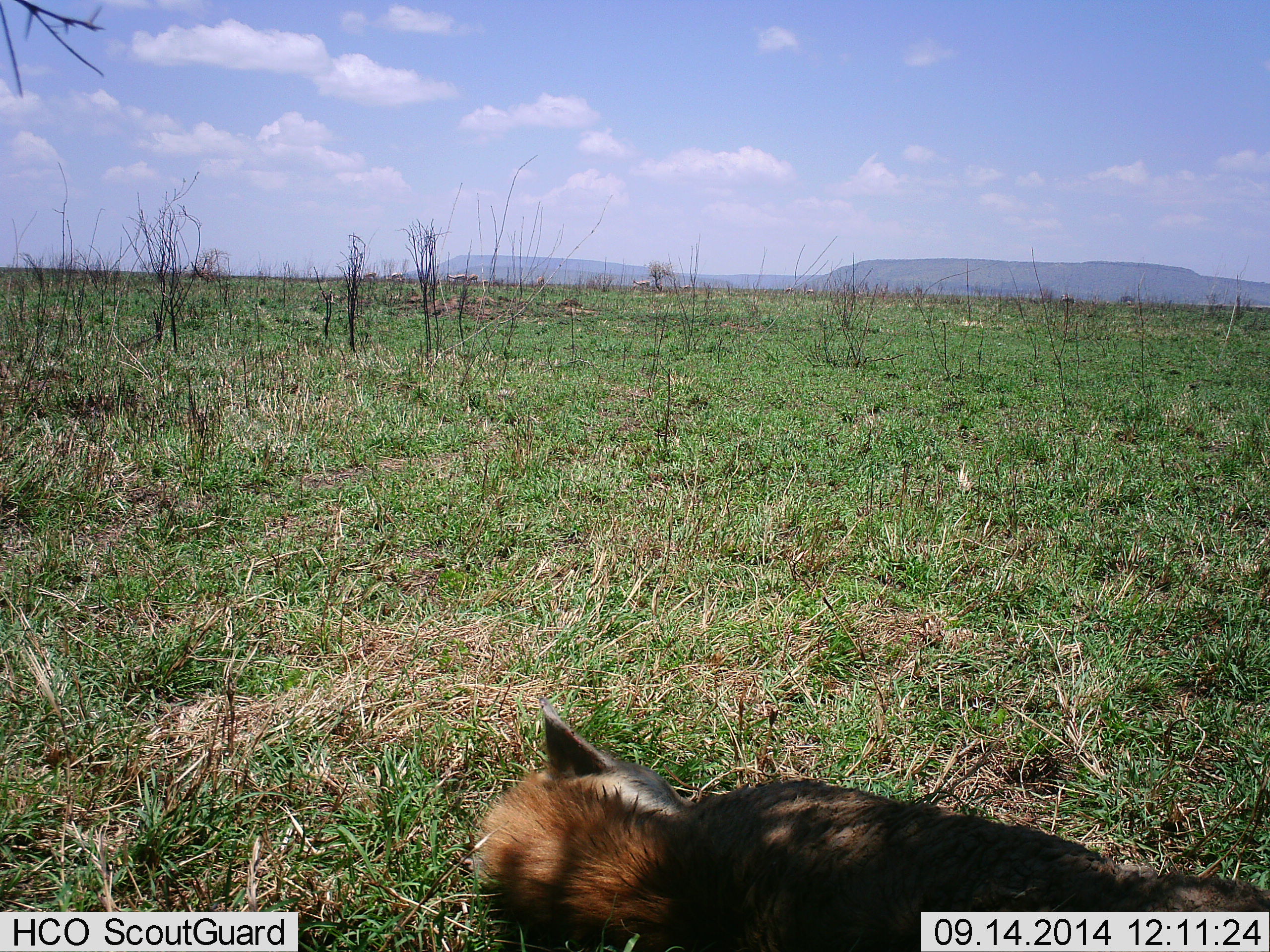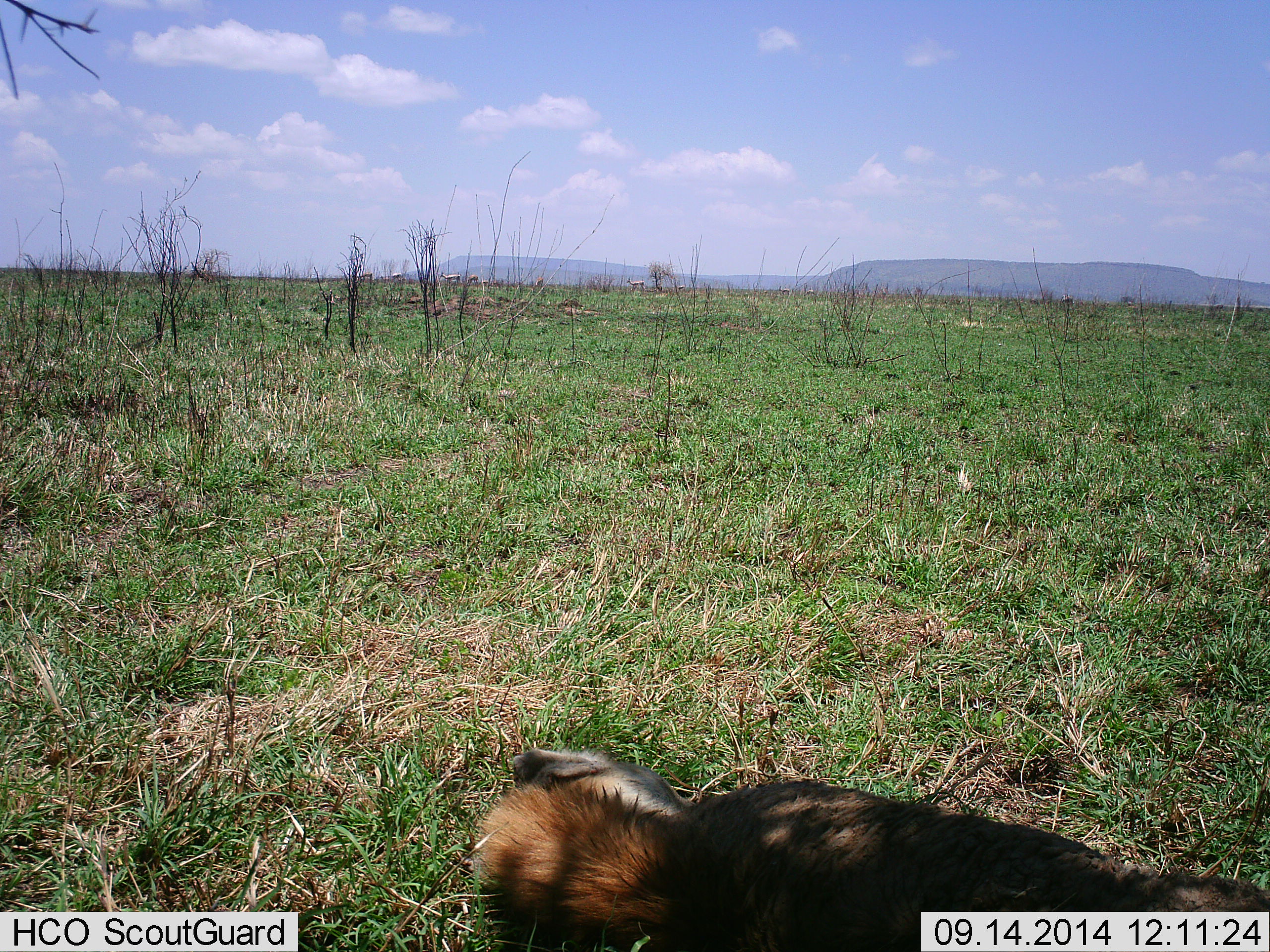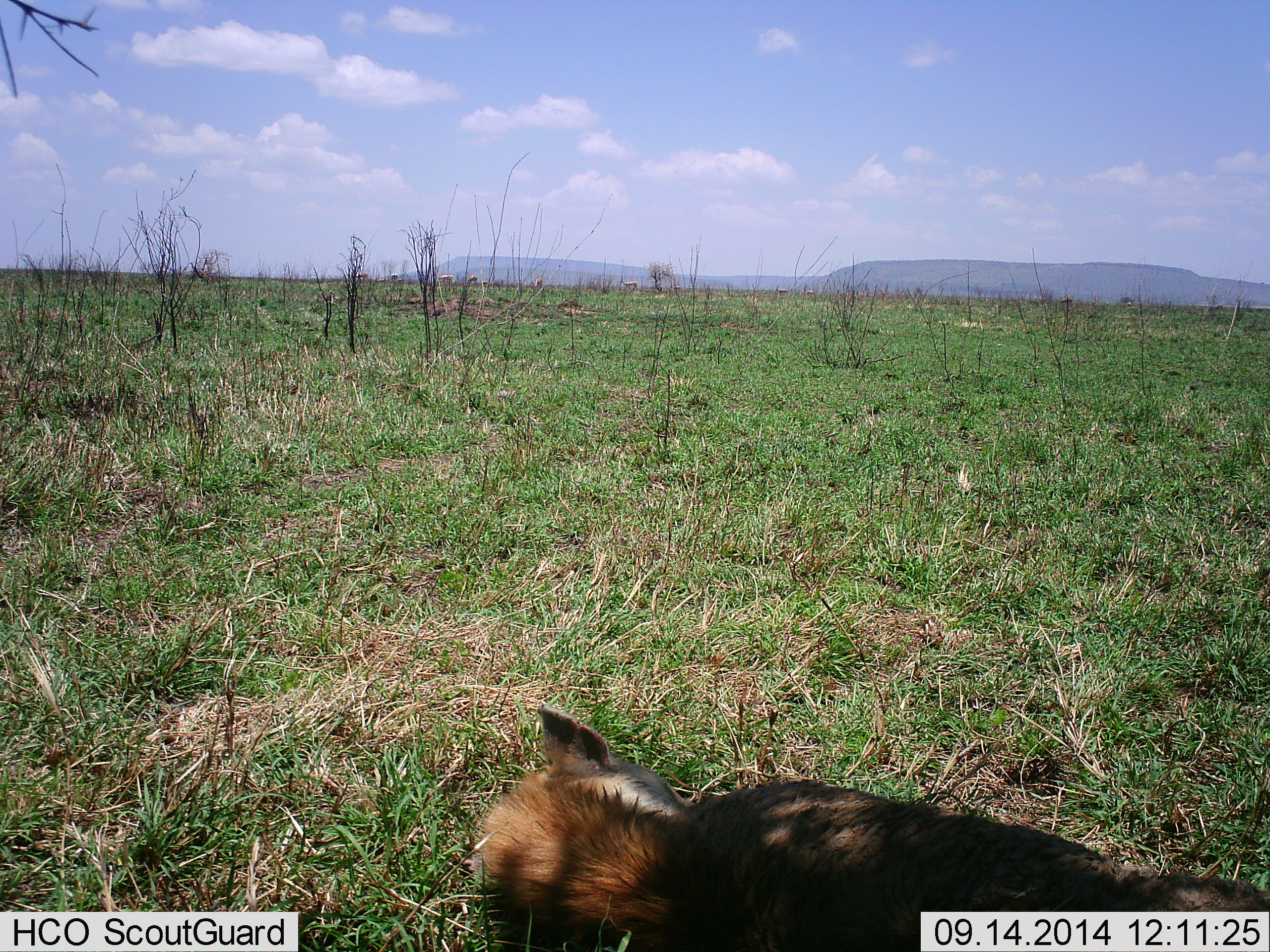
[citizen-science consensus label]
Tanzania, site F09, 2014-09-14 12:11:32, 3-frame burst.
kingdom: Animalia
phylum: Chordata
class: Mammalia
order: Carnivora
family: Canidae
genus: Lupulella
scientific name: Lupulella mesomelas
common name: black-backed jackal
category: jackal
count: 1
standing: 0%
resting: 80%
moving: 20%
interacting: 0%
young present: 0%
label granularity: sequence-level